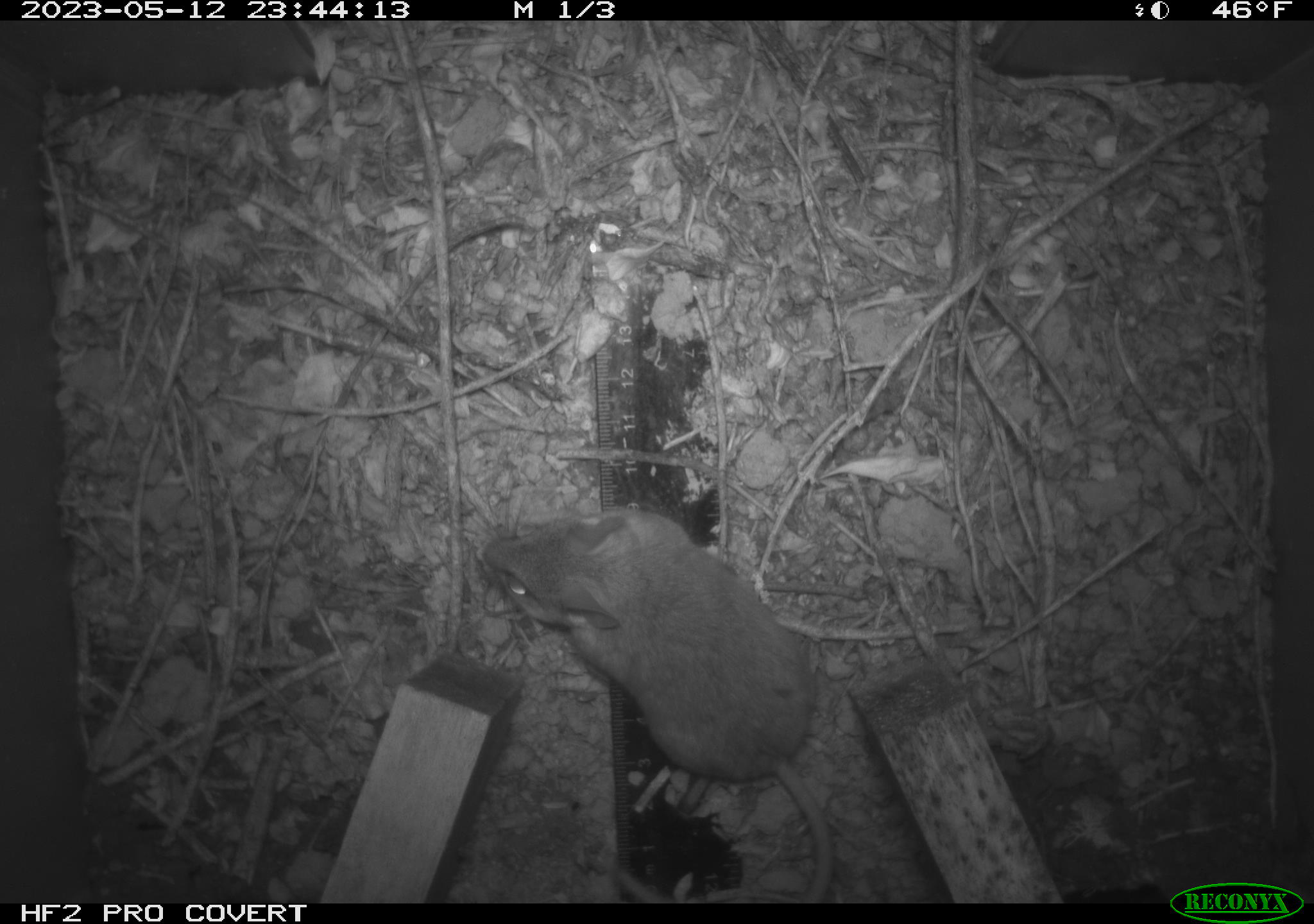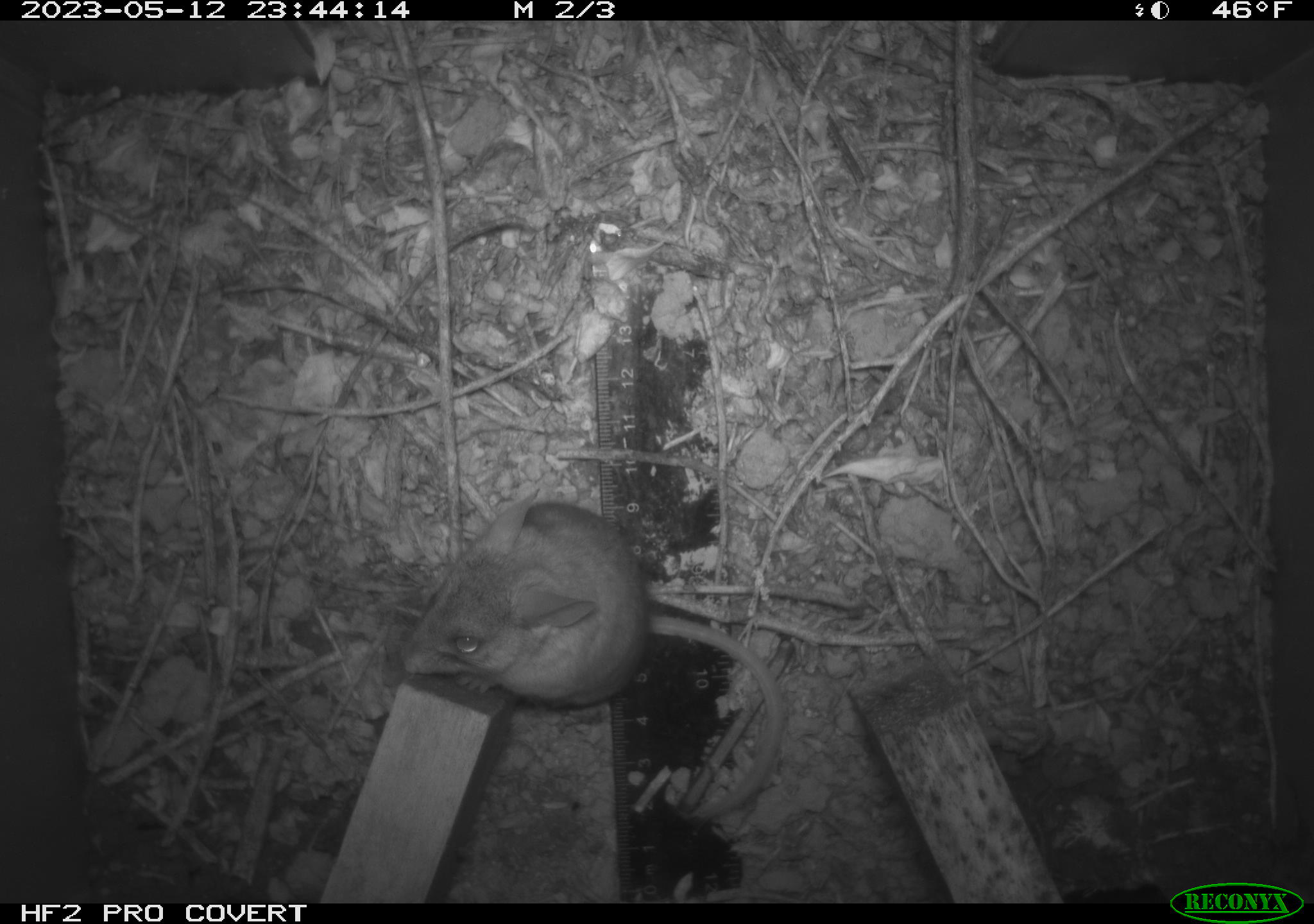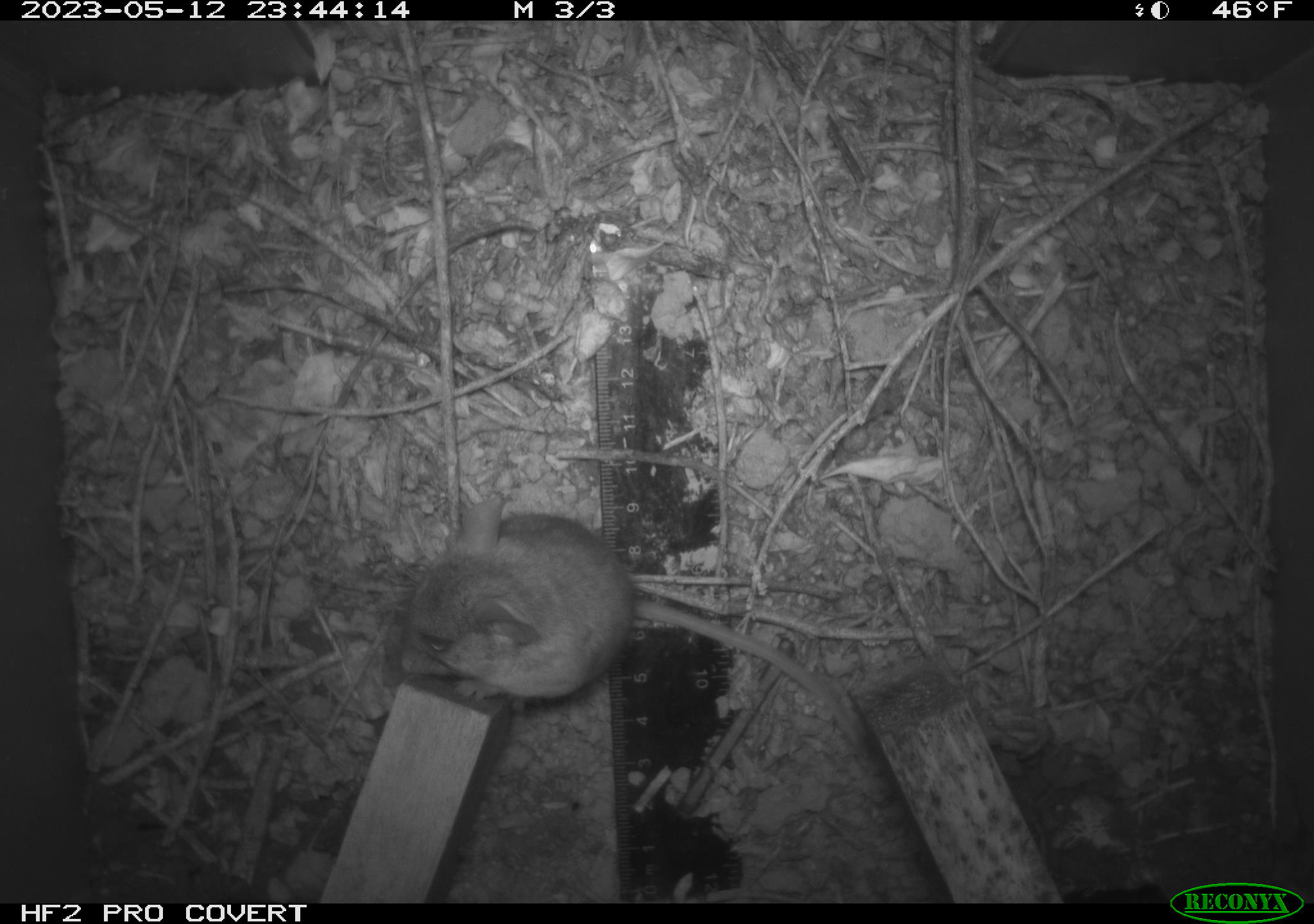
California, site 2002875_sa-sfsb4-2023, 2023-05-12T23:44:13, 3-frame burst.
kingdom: Animalia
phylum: Chordata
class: Mammalia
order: Rodentia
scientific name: Rodentia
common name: mouse species